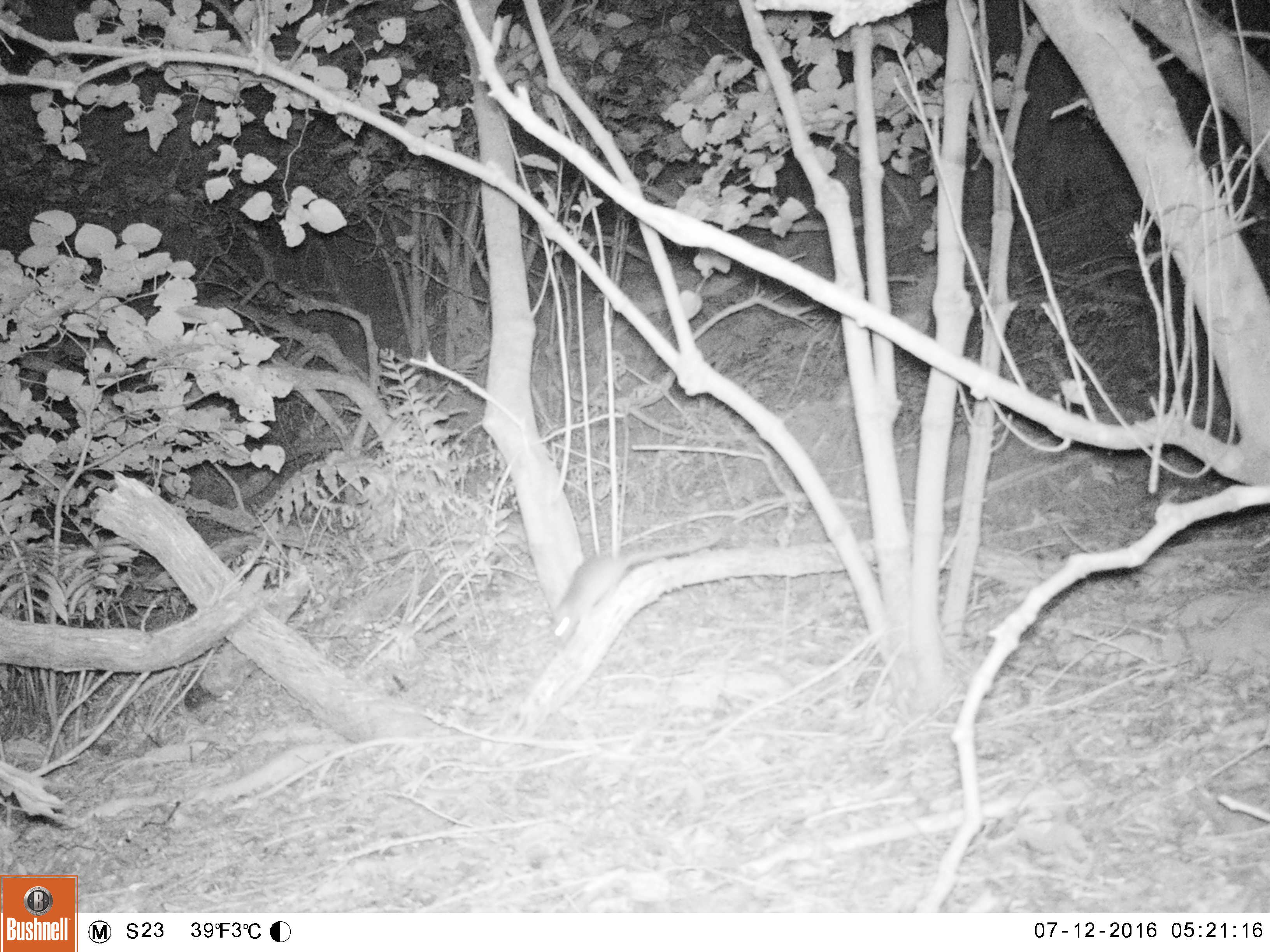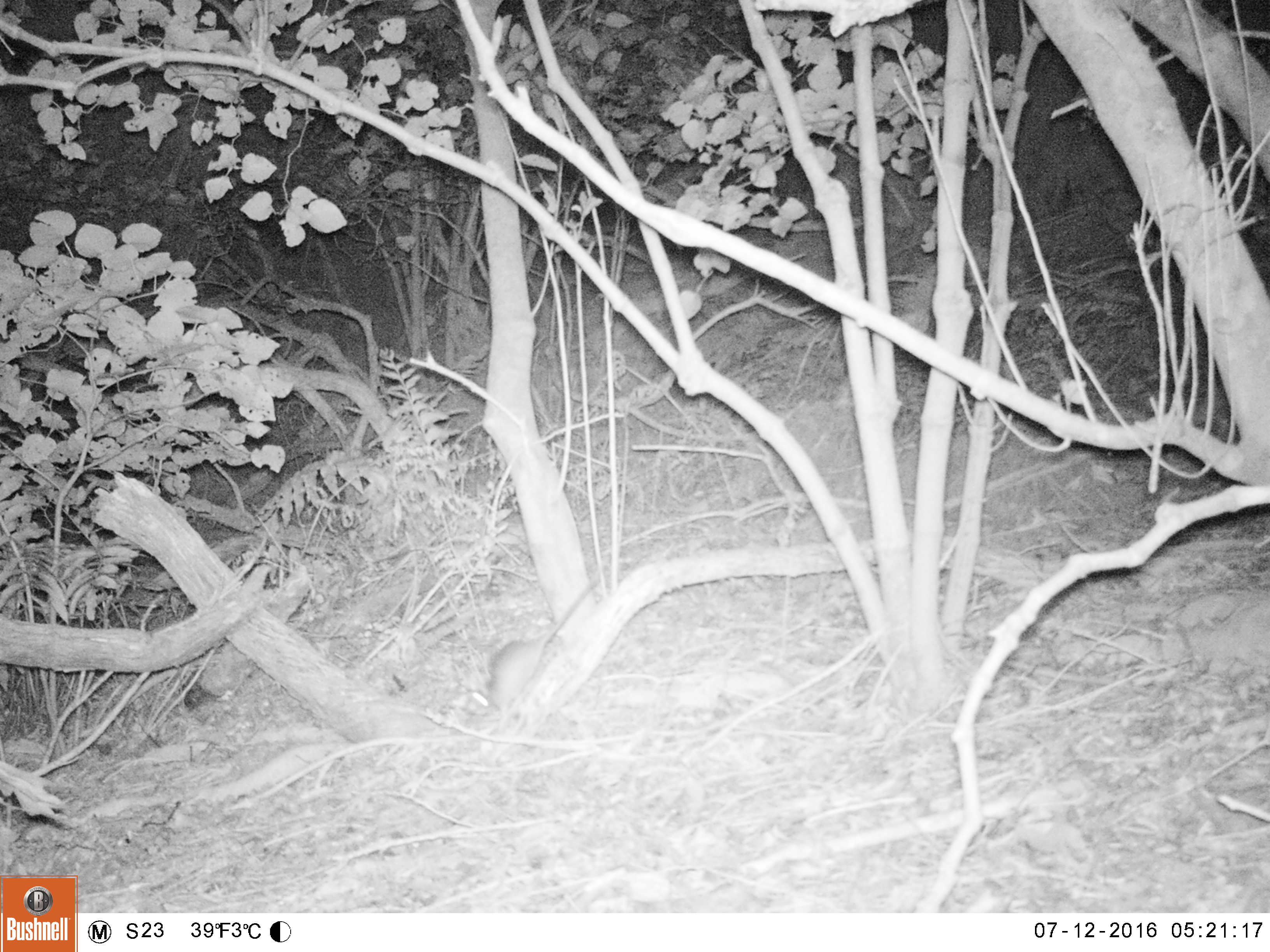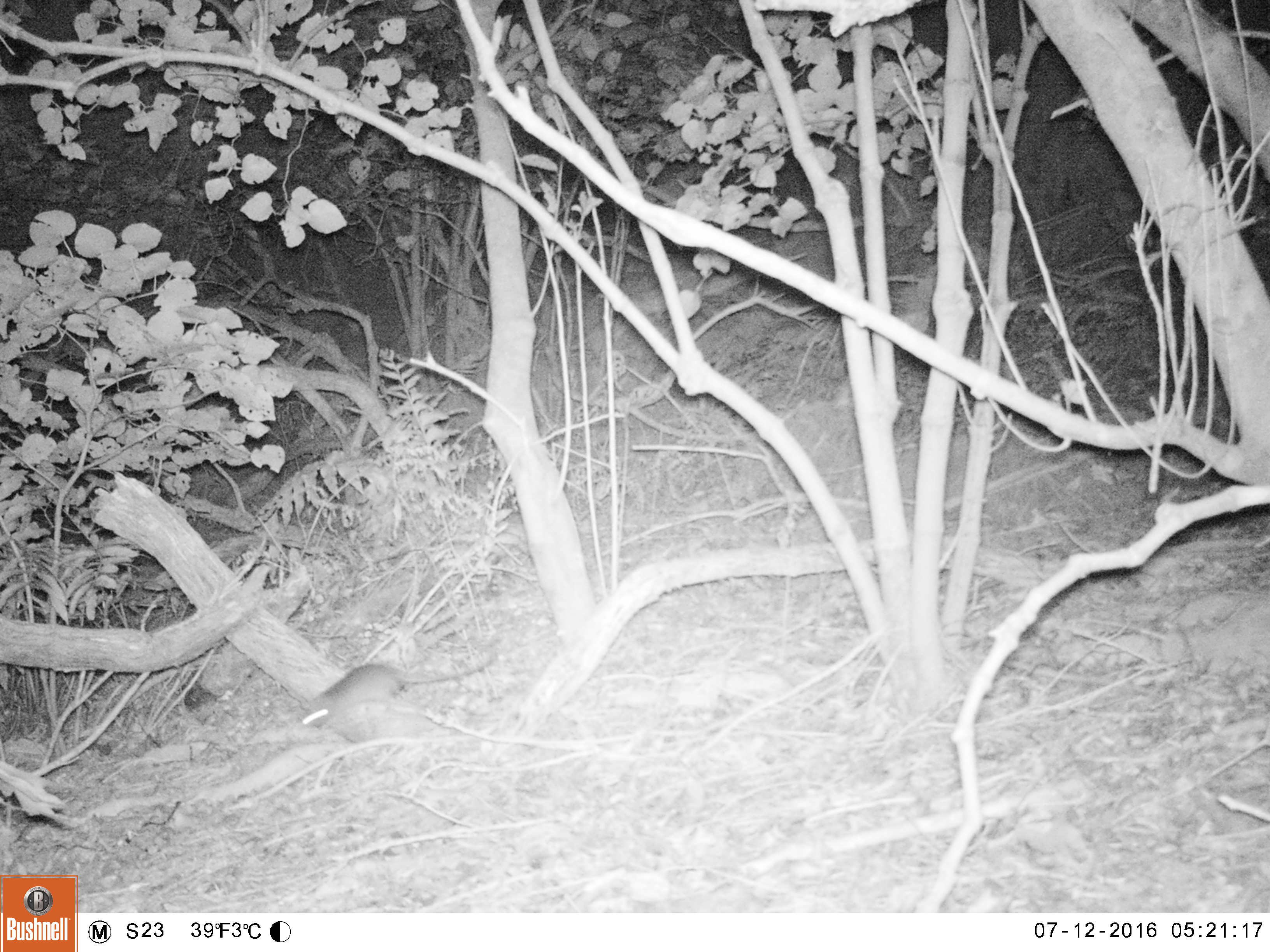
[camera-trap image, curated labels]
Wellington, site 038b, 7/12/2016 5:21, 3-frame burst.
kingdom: Animalia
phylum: Chordata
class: Mammalia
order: Rodentia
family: Muridae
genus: Rattus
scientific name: Rattus rattus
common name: ship rat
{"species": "ship rat (Rattus rattus)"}